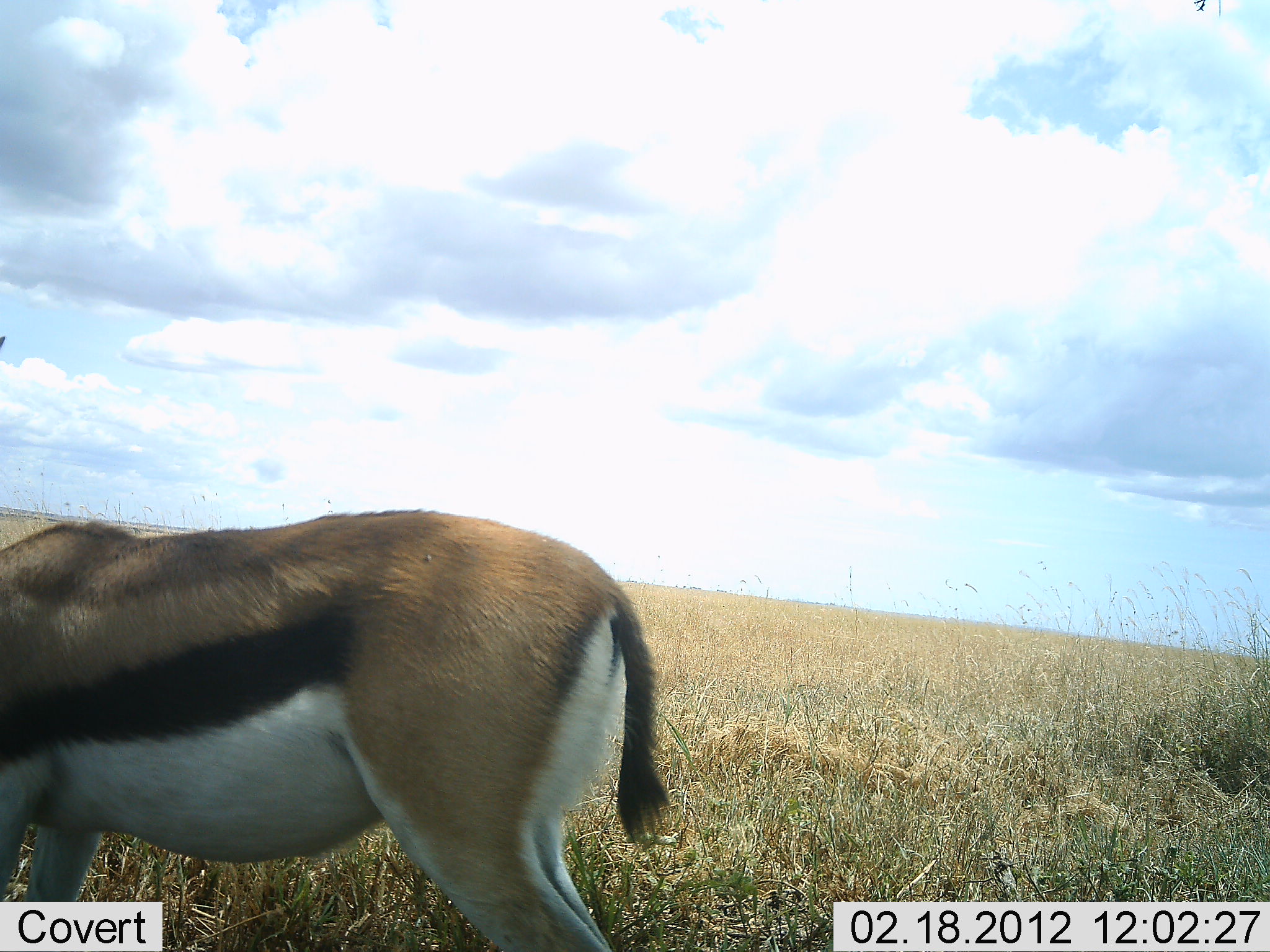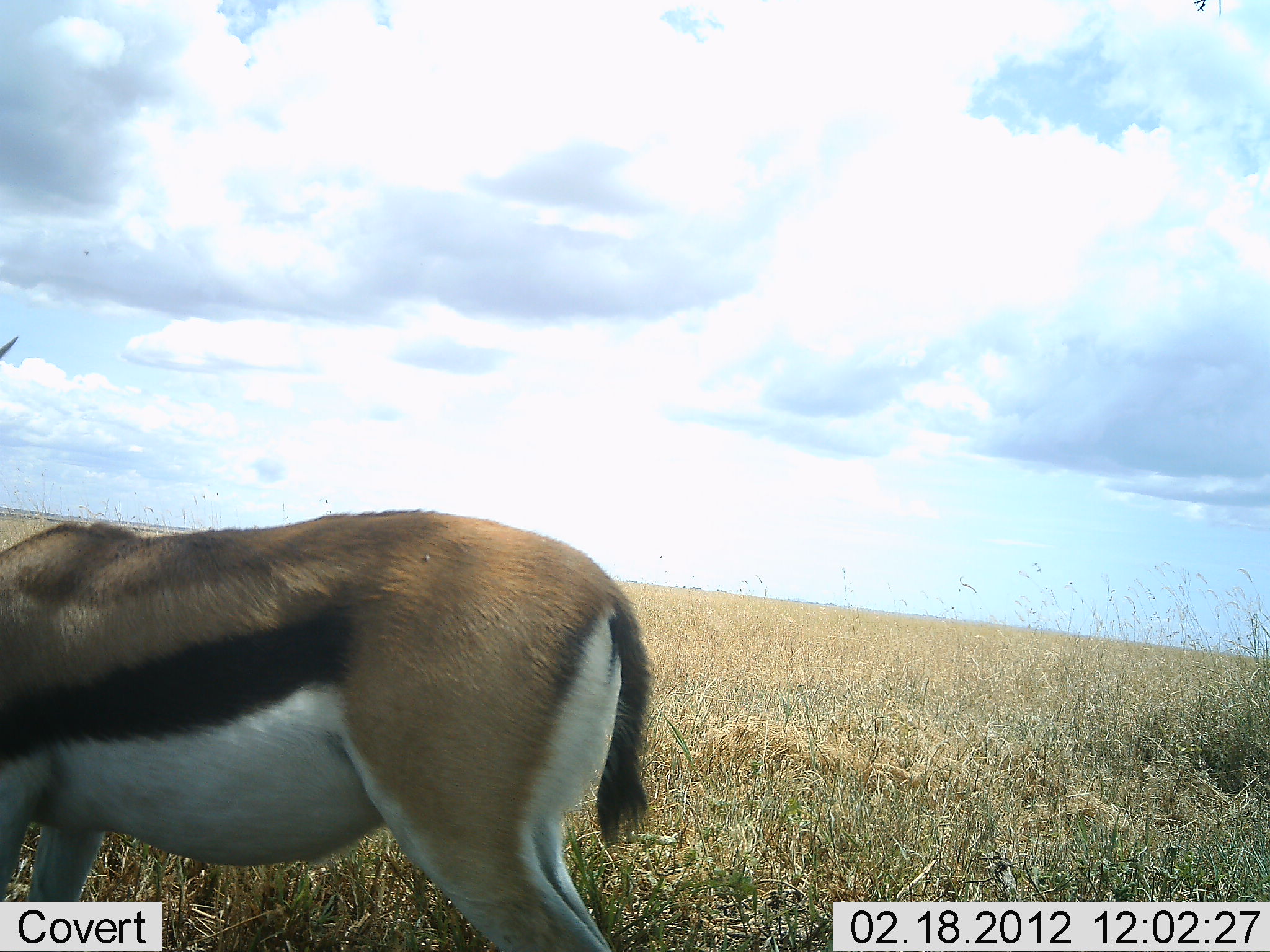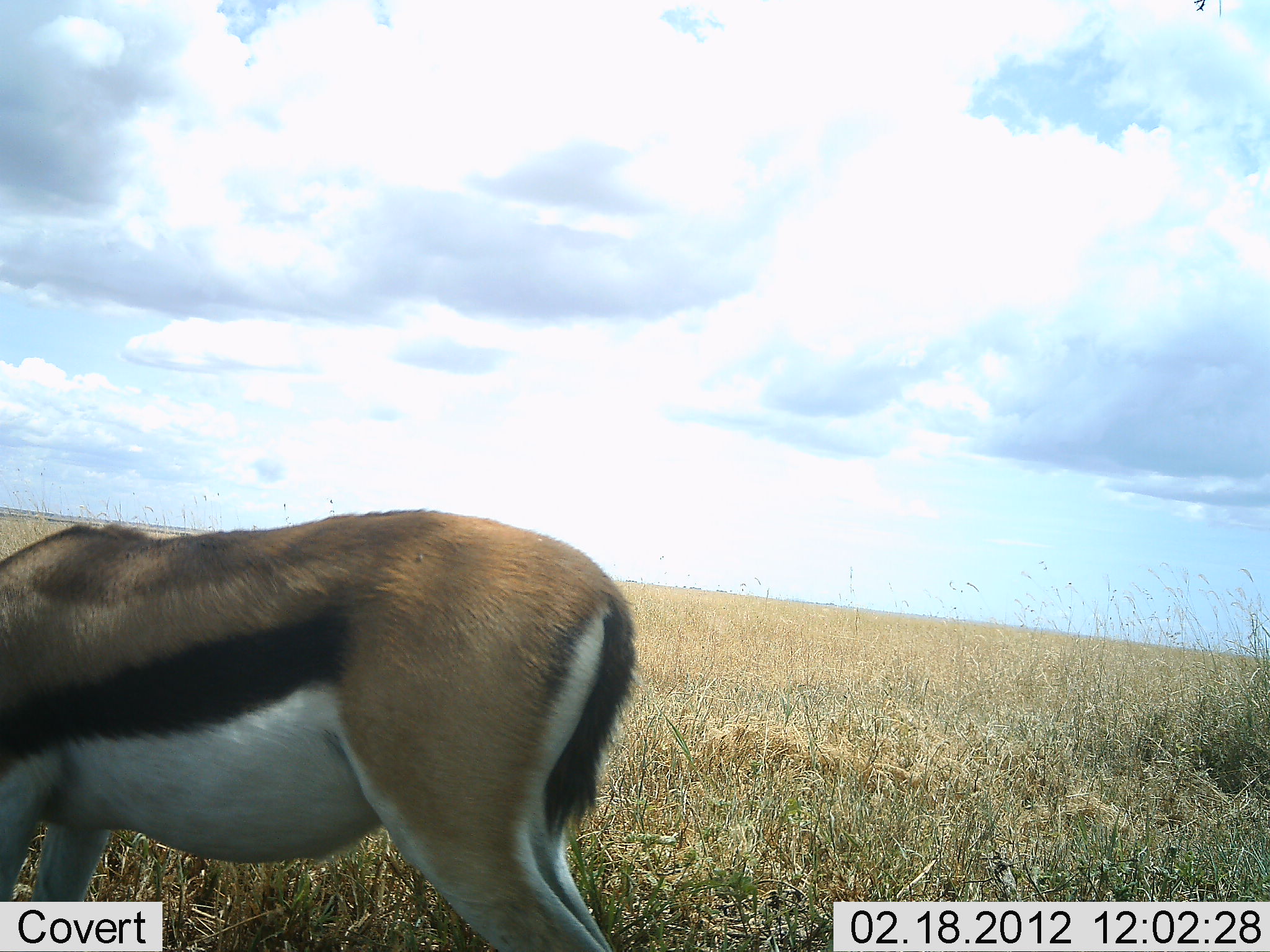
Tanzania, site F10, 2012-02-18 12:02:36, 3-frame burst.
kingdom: Animalia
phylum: Chordata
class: Mammalia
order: Artiodactyla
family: Bovidae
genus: Eudorcas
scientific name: Eudorcas thomsonii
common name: thomson's gazelle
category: gazellethomsons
Gazellethomsons (thomson's gazelle) (Eudorcas thomsonii), count 1. Behavior (volunteer vote fractions): standing 100%, resting 0%, moving 0%, interacting 0%. Young present (vote fraction): 0%. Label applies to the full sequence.